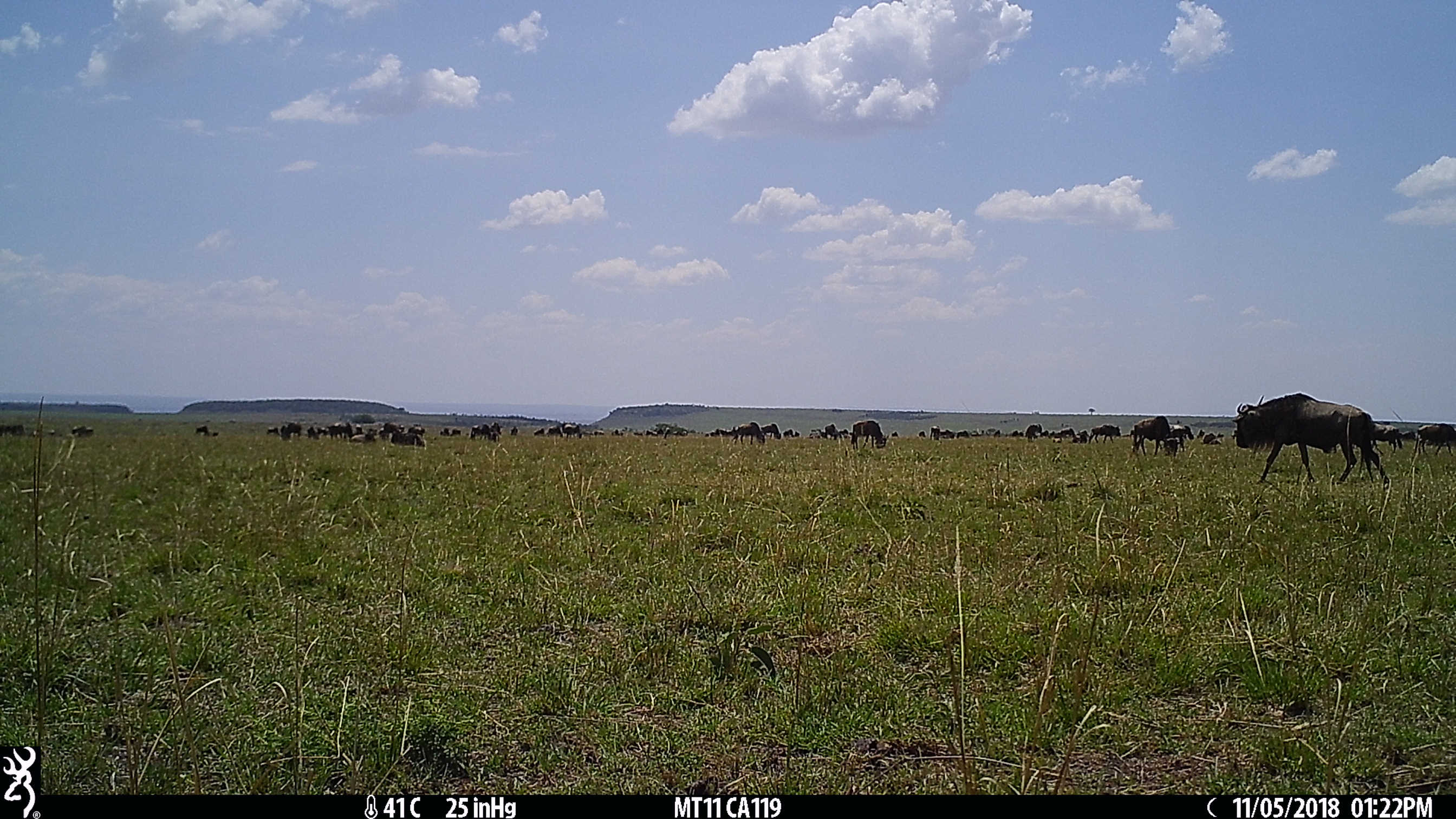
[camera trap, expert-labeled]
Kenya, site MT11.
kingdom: Animalia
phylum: Chordata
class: Mammalia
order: Artiodactyla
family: Bovidae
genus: Connochaetes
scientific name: Connochaetes taurinus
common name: blue wildebeest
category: wildebeest